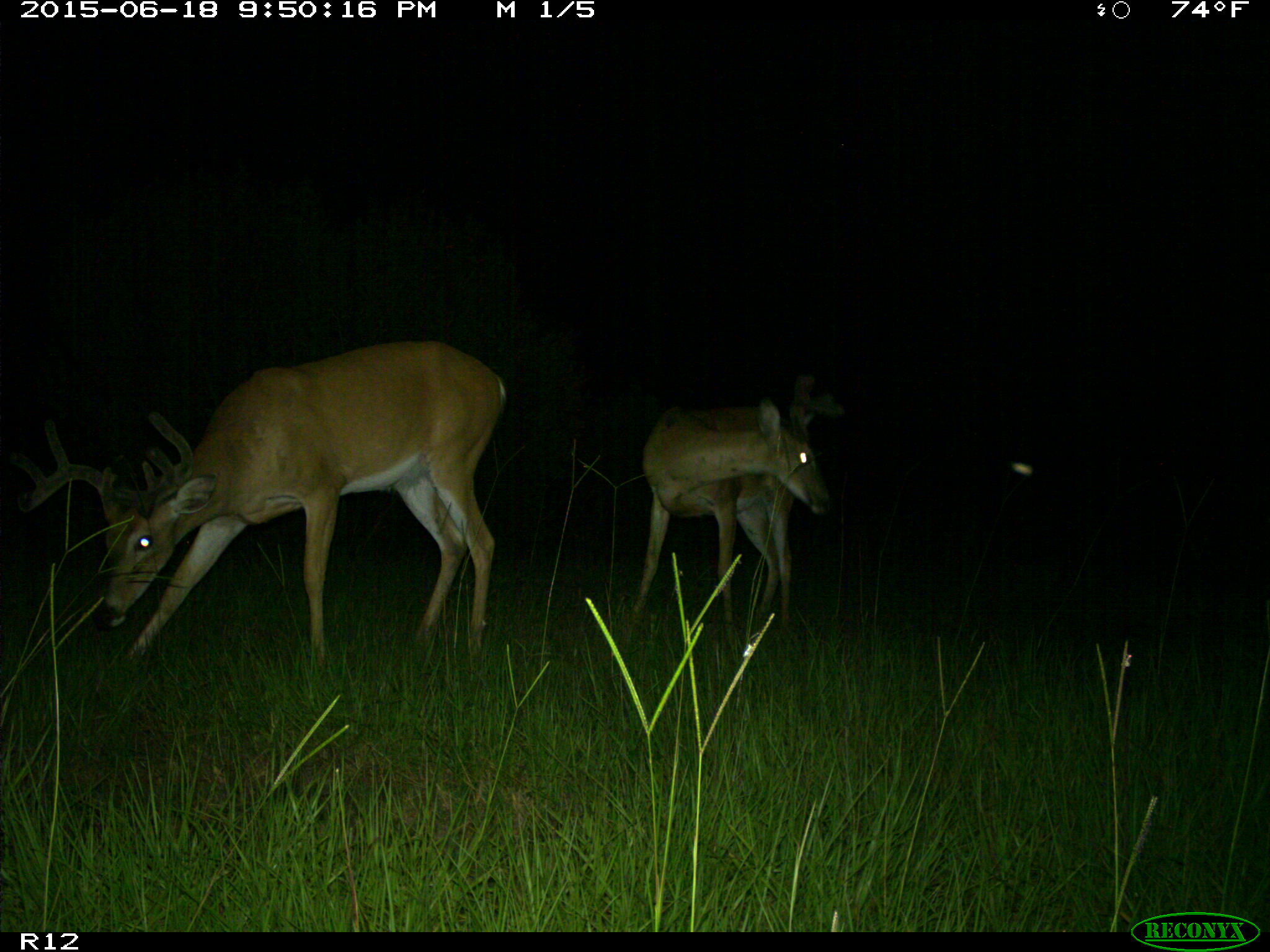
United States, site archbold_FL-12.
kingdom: Animalia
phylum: Chordata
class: Mammalia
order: Artiodactyla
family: Cervidae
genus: Odocoileus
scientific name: Odocoileus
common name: deer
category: unidentified deer